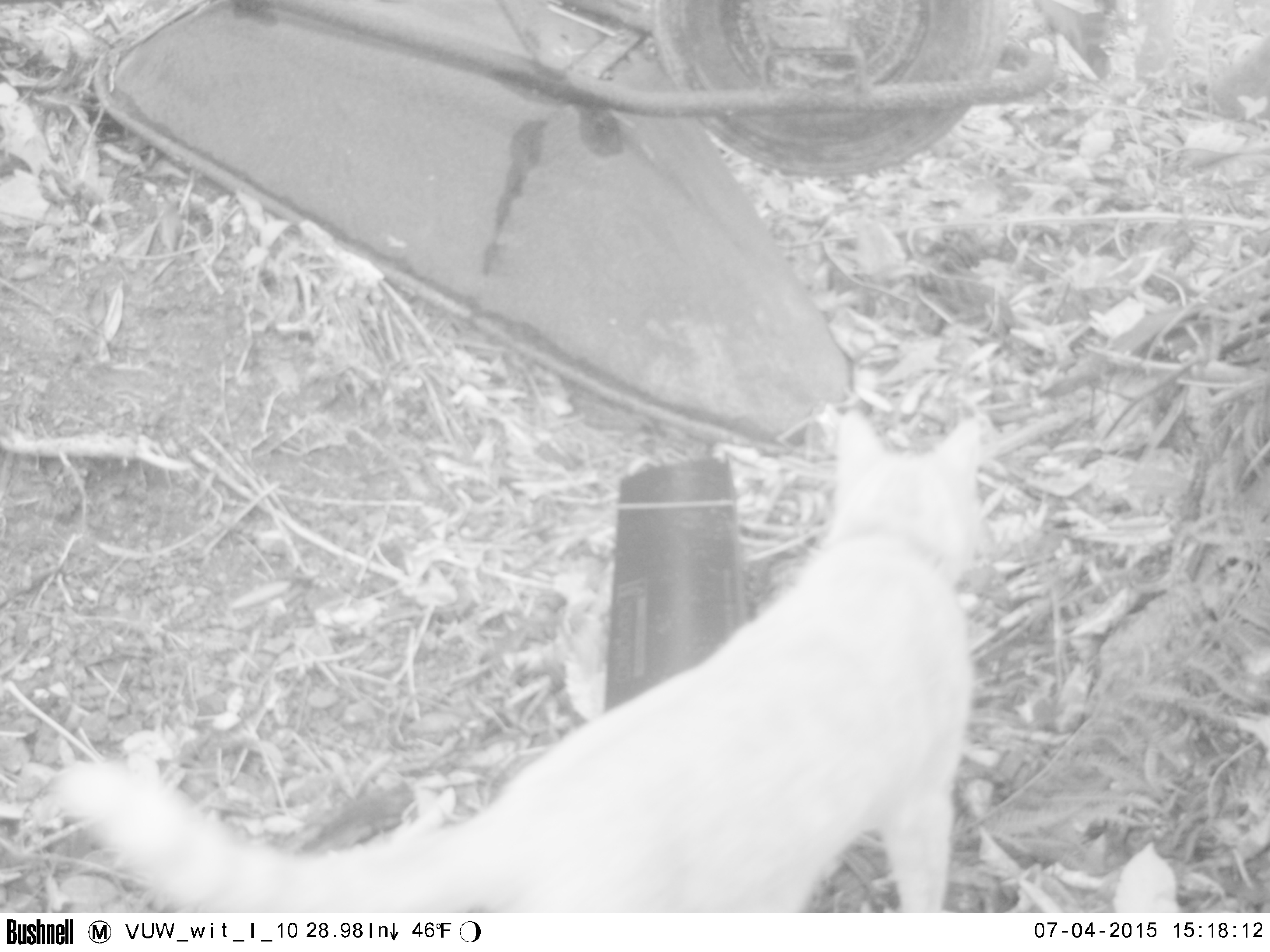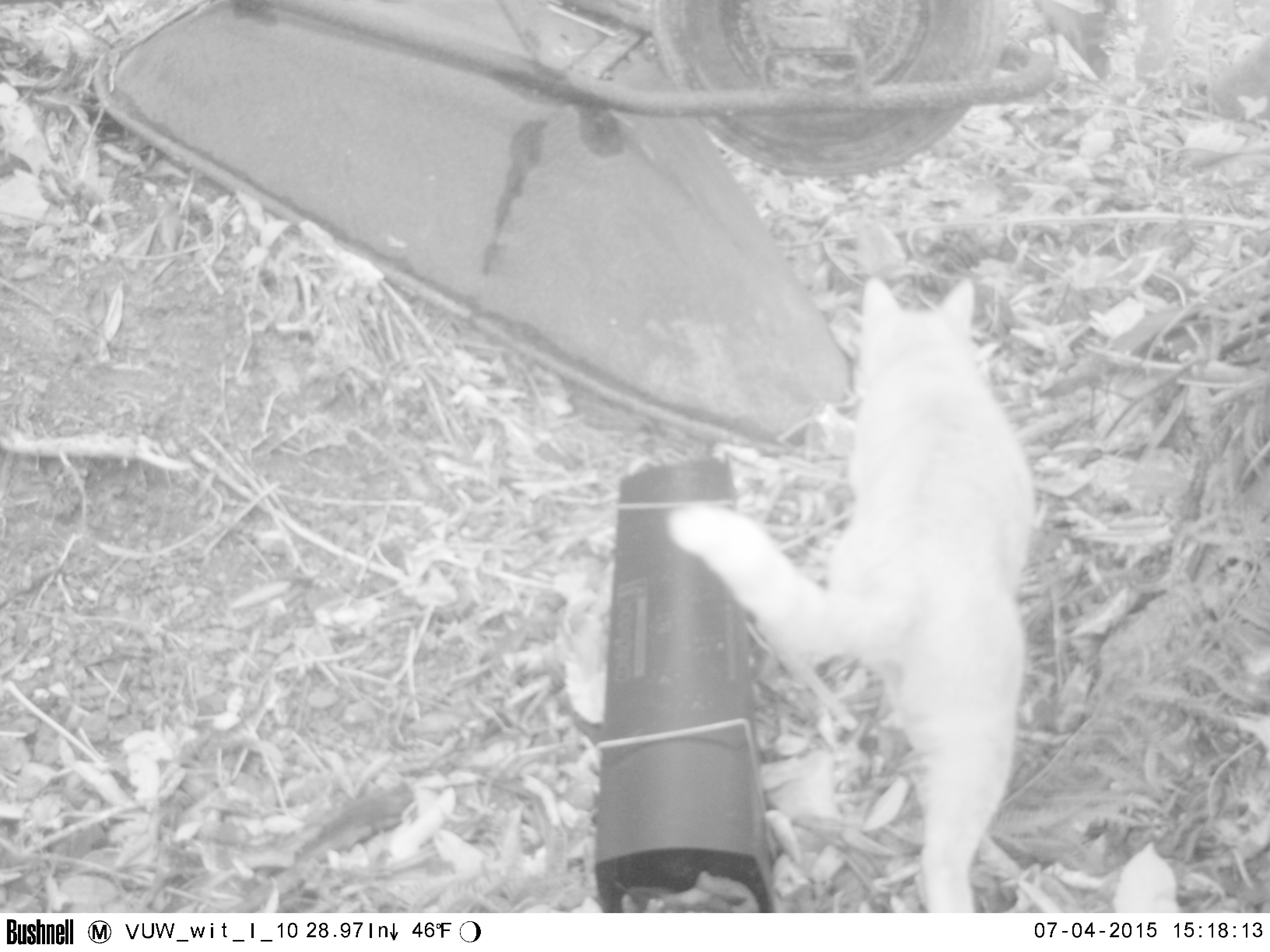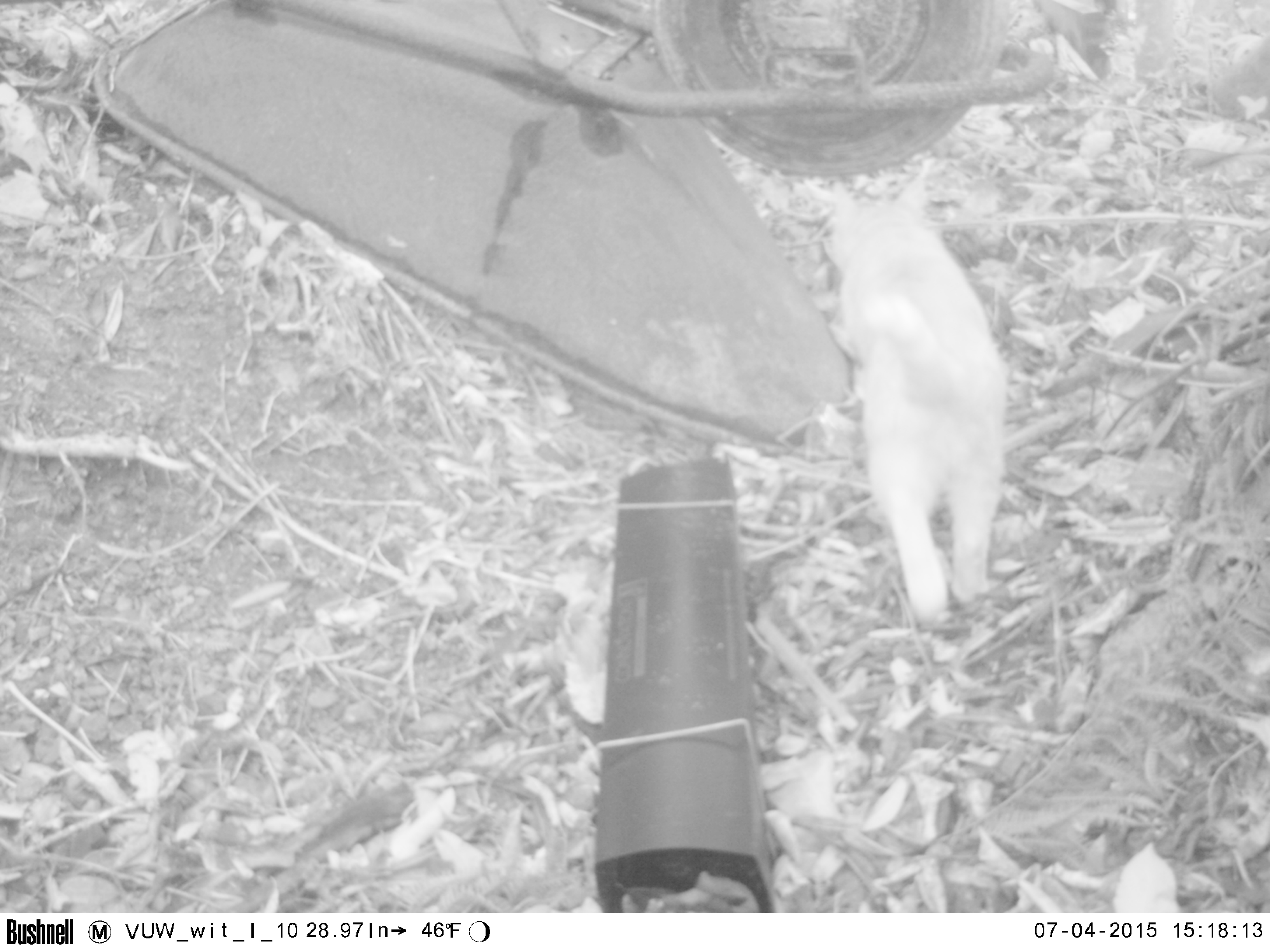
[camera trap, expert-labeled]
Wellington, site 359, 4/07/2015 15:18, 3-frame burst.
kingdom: Animalia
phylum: Chordata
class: Mammalia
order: Carnivora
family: Felidae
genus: Felis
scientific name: Felis catus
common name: cat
Cat (Felis catus).